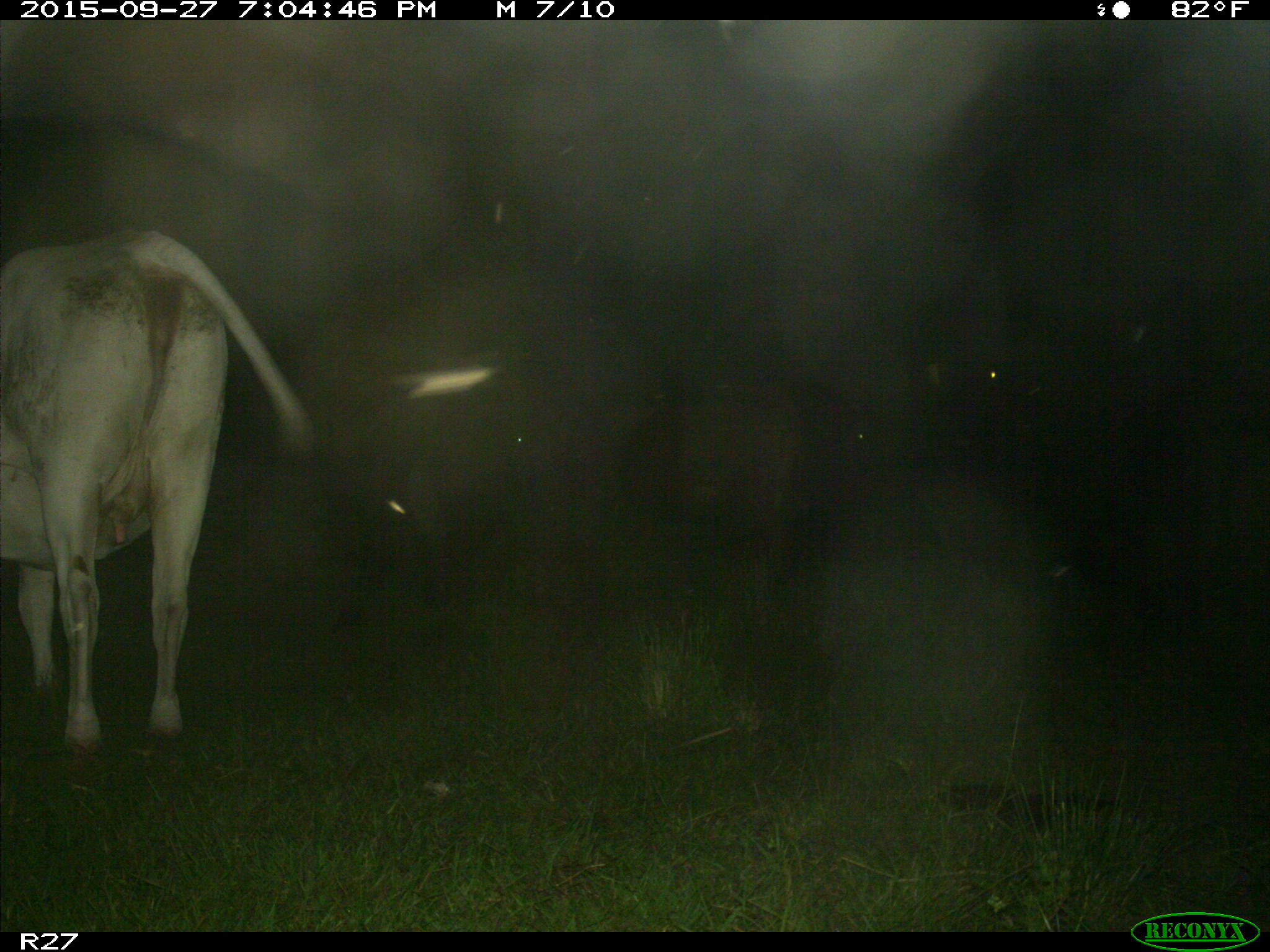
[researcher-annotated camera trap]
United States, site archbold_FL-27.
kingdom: Animalia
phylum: Chordata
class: Mammalia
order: Artiodactyla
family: Bovidae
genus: Bos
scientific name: Bos taurus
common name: domestic cow